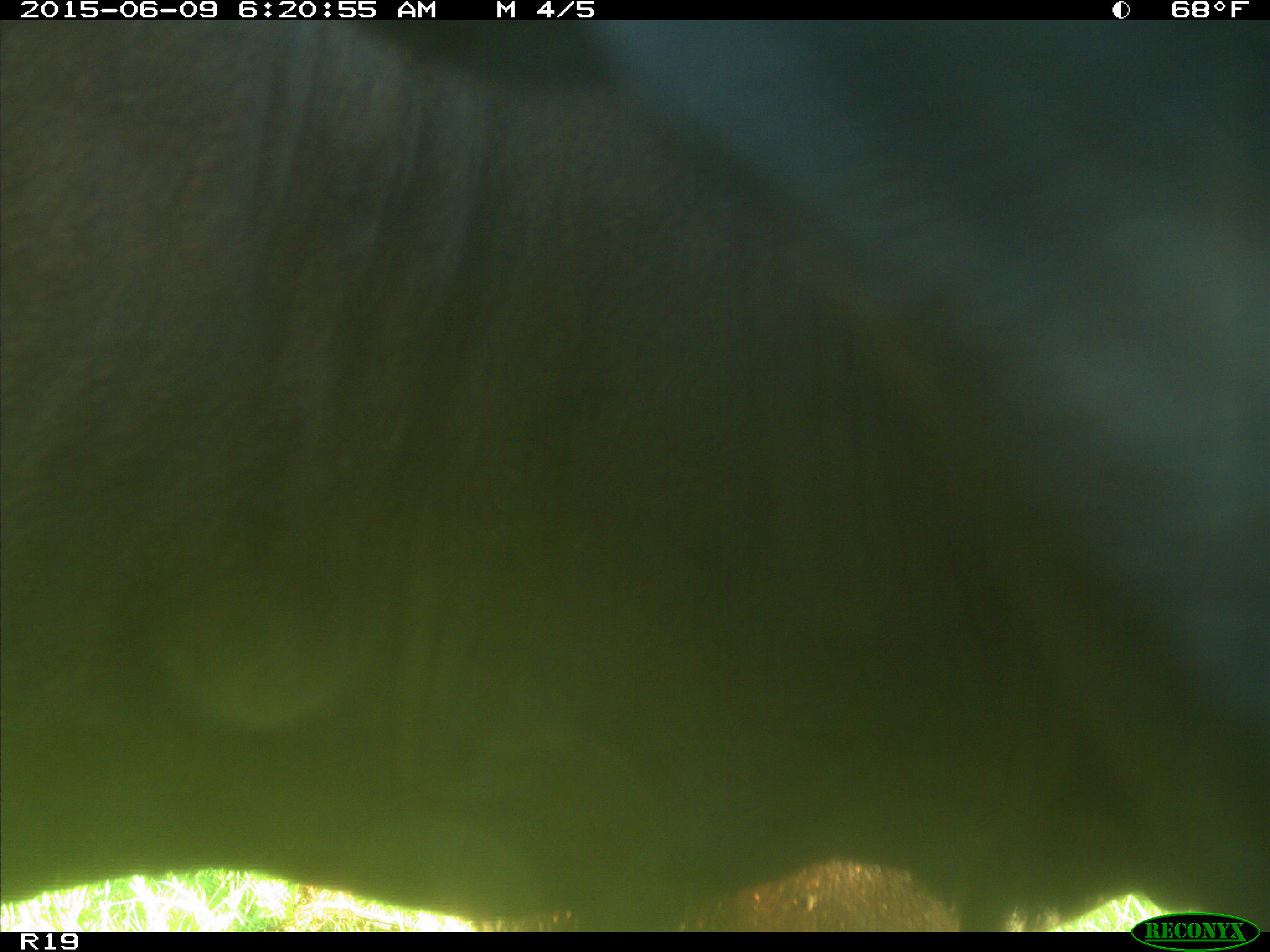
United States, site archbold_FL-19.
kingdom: Animalia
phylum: Chordata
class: Mammalia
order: Artiodactyla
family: Bovidae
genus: Bos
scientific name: Bos taurus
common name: domestic cow